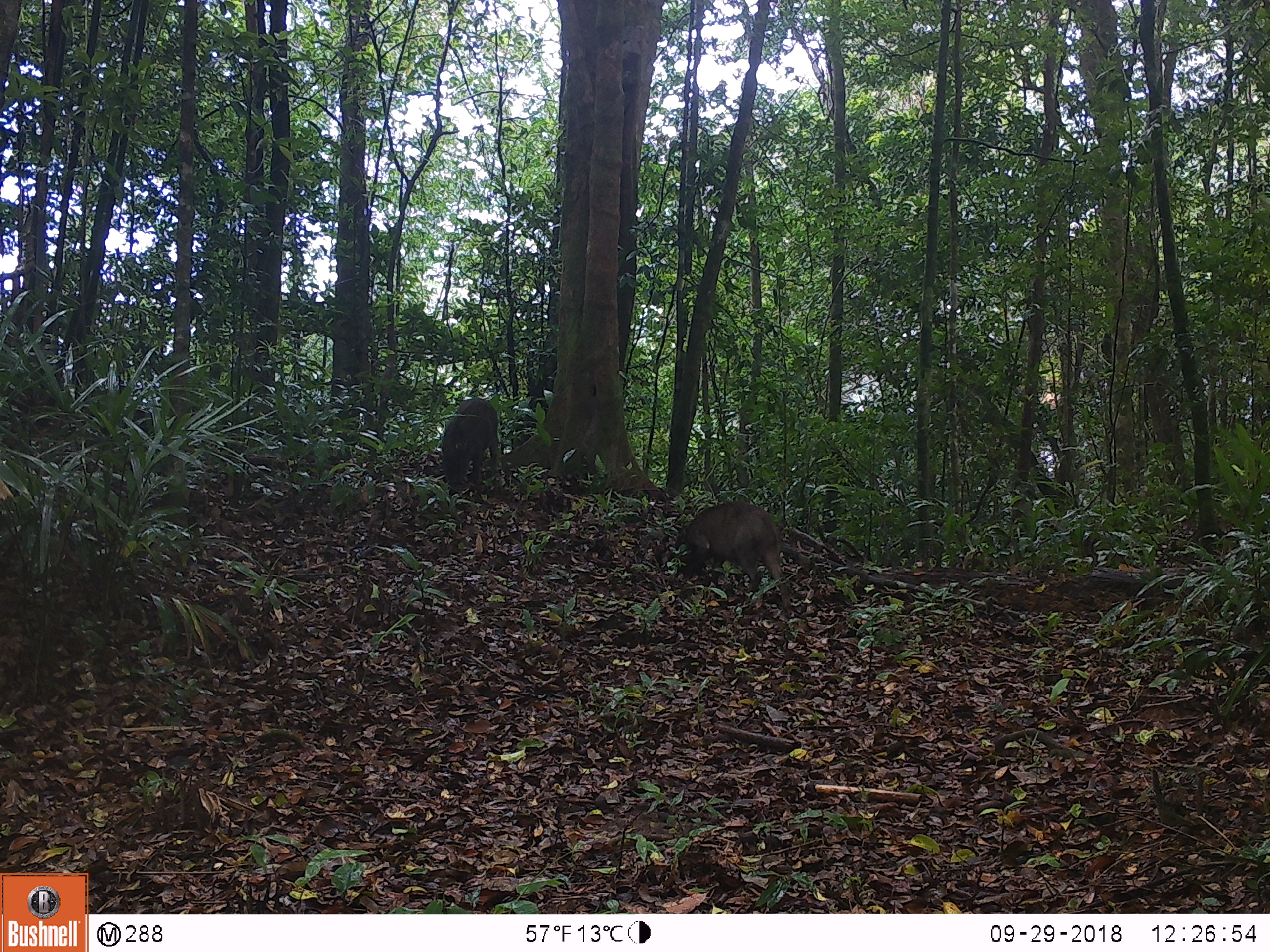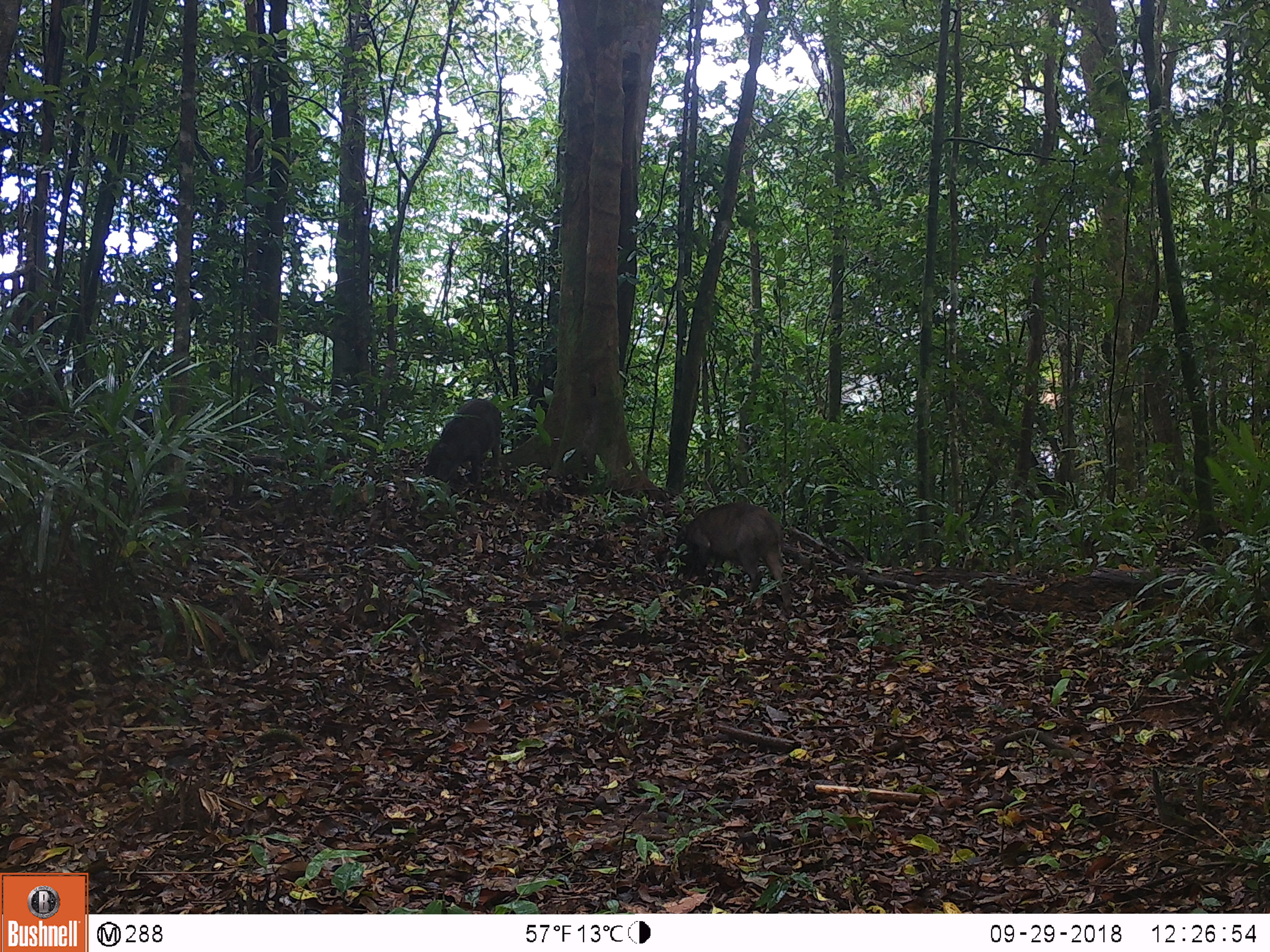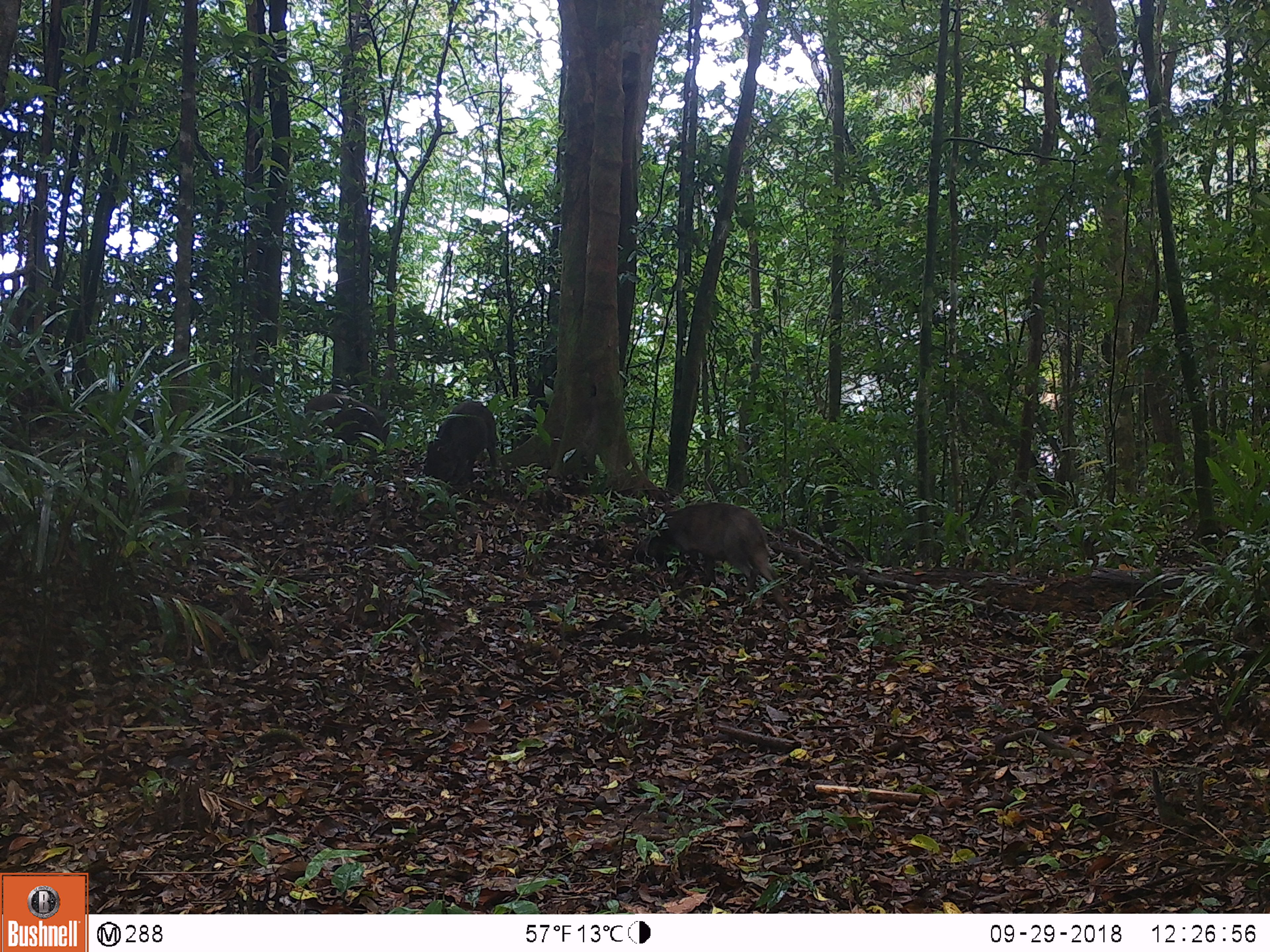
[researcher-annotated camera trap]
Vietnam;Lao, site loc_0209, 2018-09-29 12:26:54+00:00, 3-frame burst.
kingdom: Animalia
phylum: Chordata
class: Mammalia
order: Artiodactyla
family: Suidae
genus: Sus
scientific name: Sus scrofa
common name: eurasian wild pig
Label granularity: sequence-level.